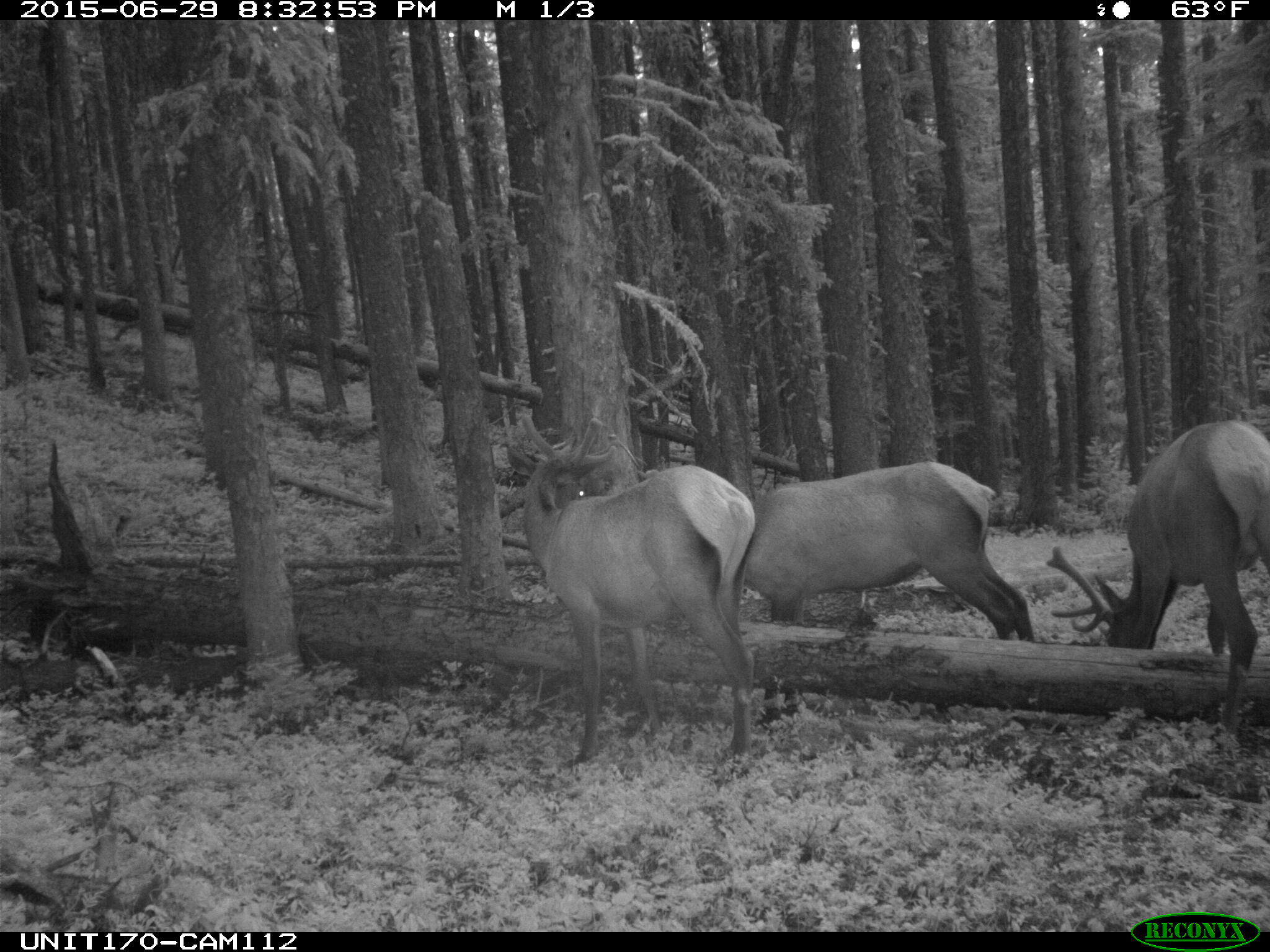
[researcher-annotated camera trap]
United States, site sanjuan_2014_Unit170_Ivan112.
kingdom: Animalia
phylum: Chordata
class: Mammalia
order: Artiodactyla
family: Cervidae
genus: Cervus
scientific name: Cervus elaphus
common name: red deer